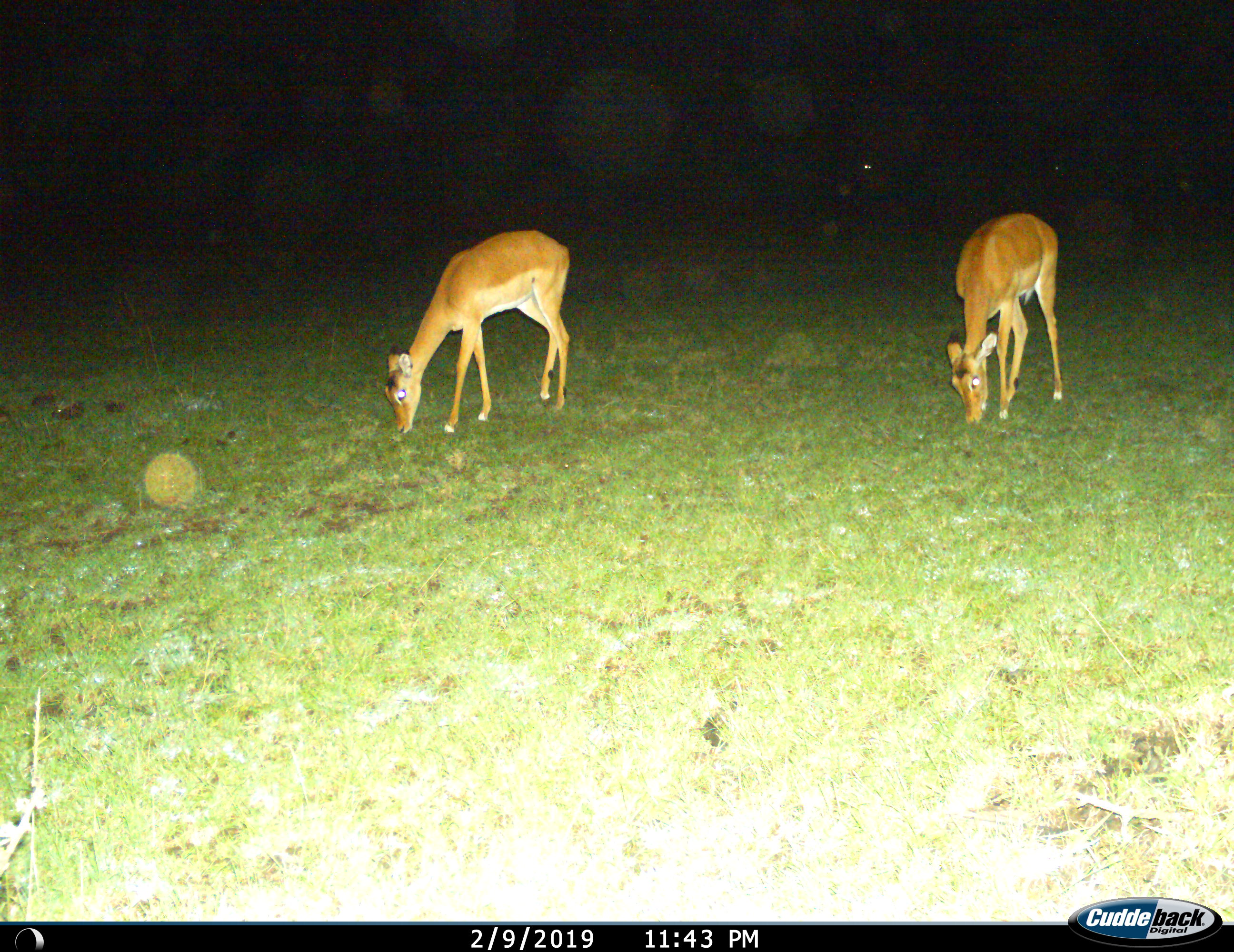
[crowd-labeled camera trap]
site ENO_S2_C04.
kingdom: Animalia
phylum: Chordata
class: Mammalia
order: Artiodactyla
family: Bovidae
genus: Aepyceros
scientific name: Aepyceros melampus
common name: impala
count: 2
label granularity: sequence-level